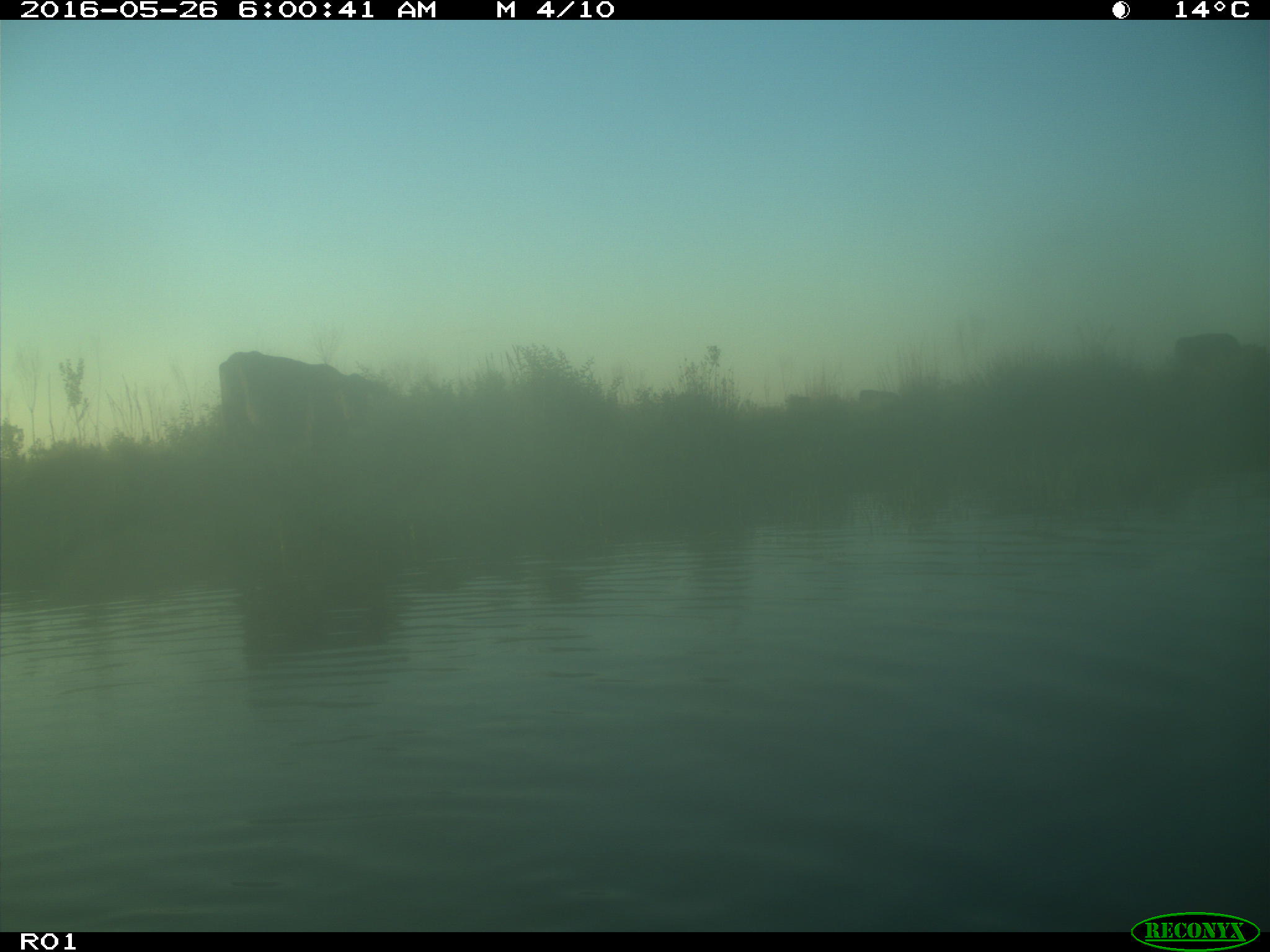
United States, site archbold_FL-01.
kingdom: Animalia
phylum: Chordata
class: Mammalia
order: Artiodactyla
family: Bovidae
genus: Bos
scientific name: Bos taurus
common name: domestic cow